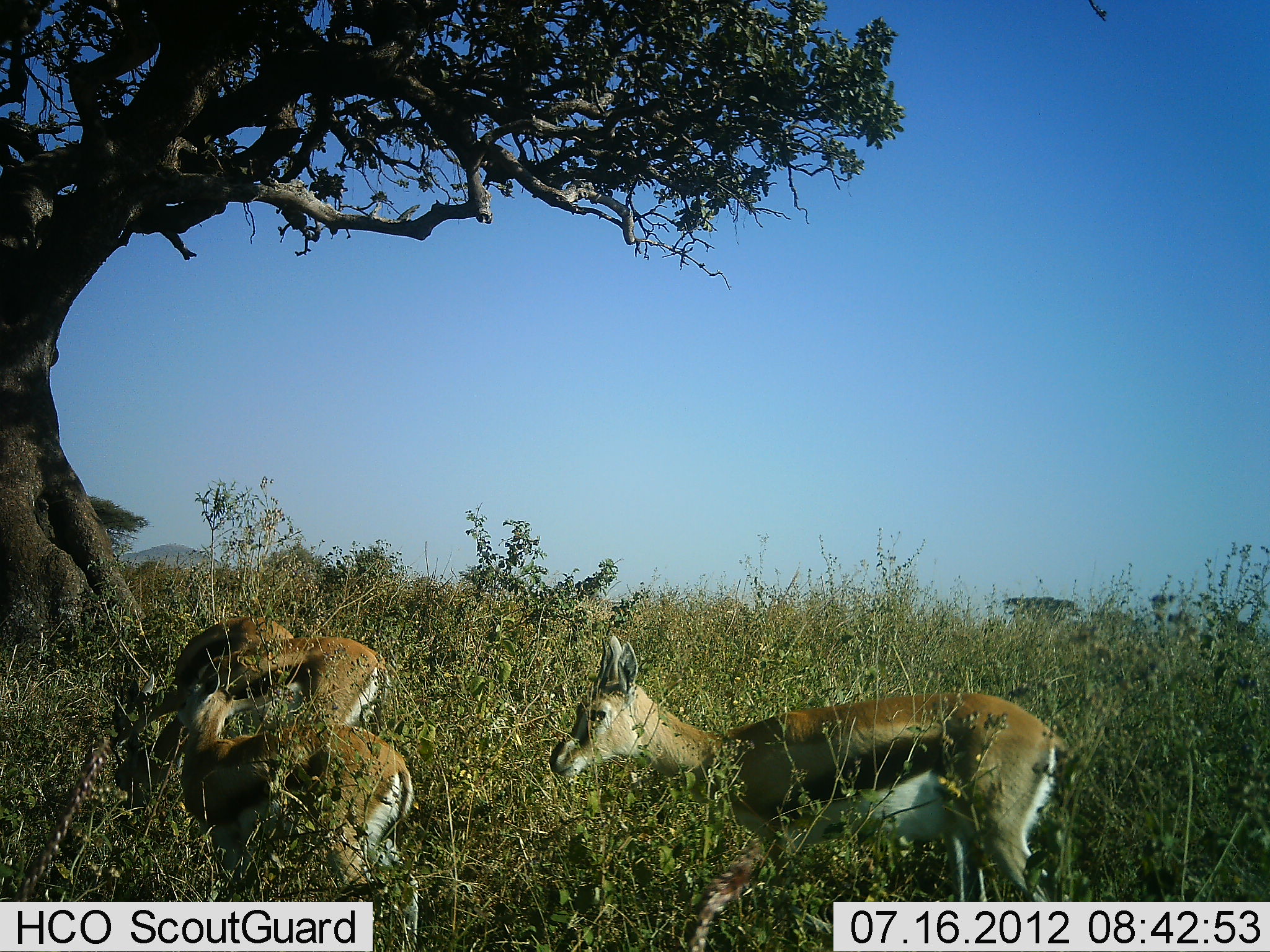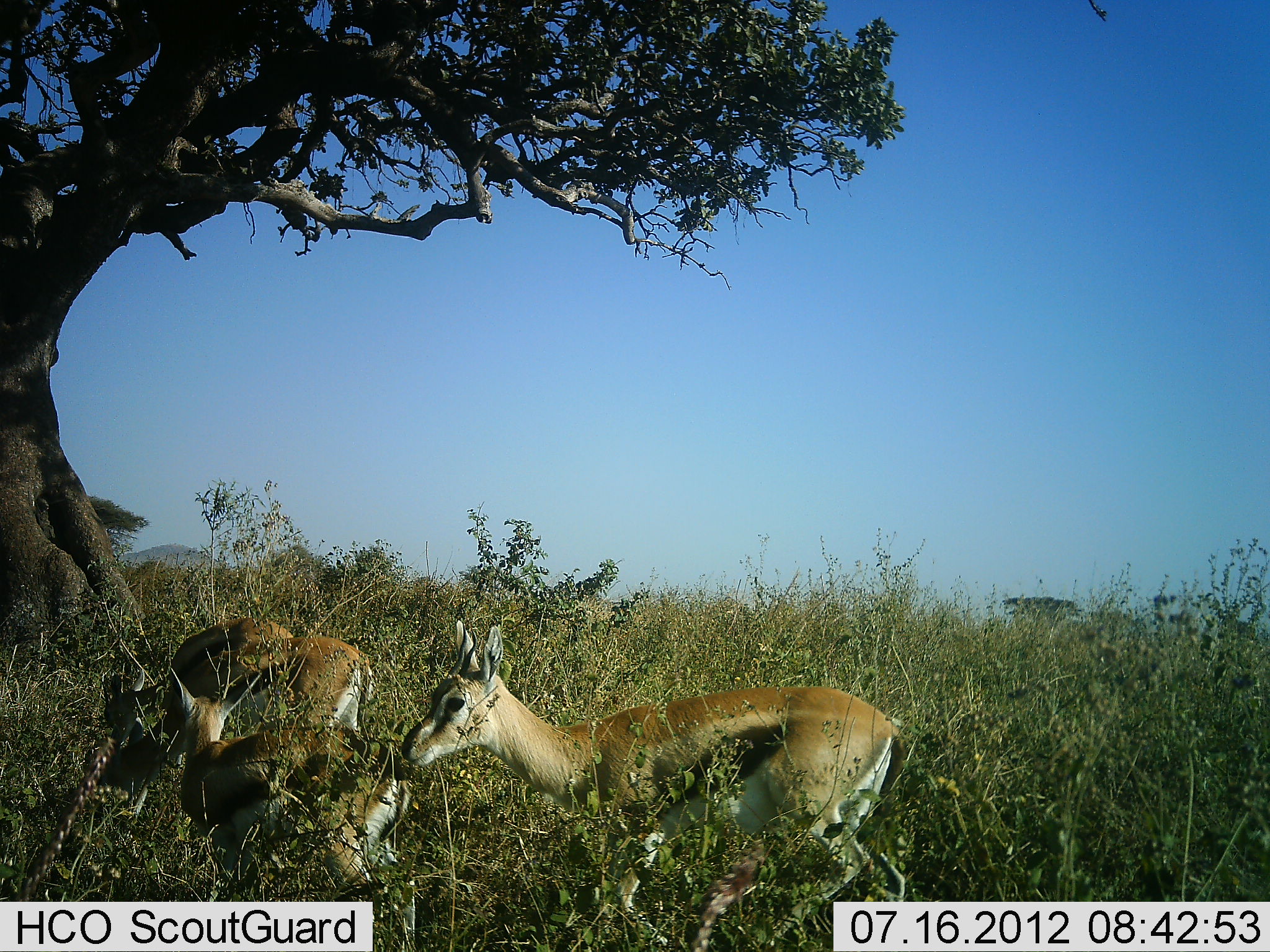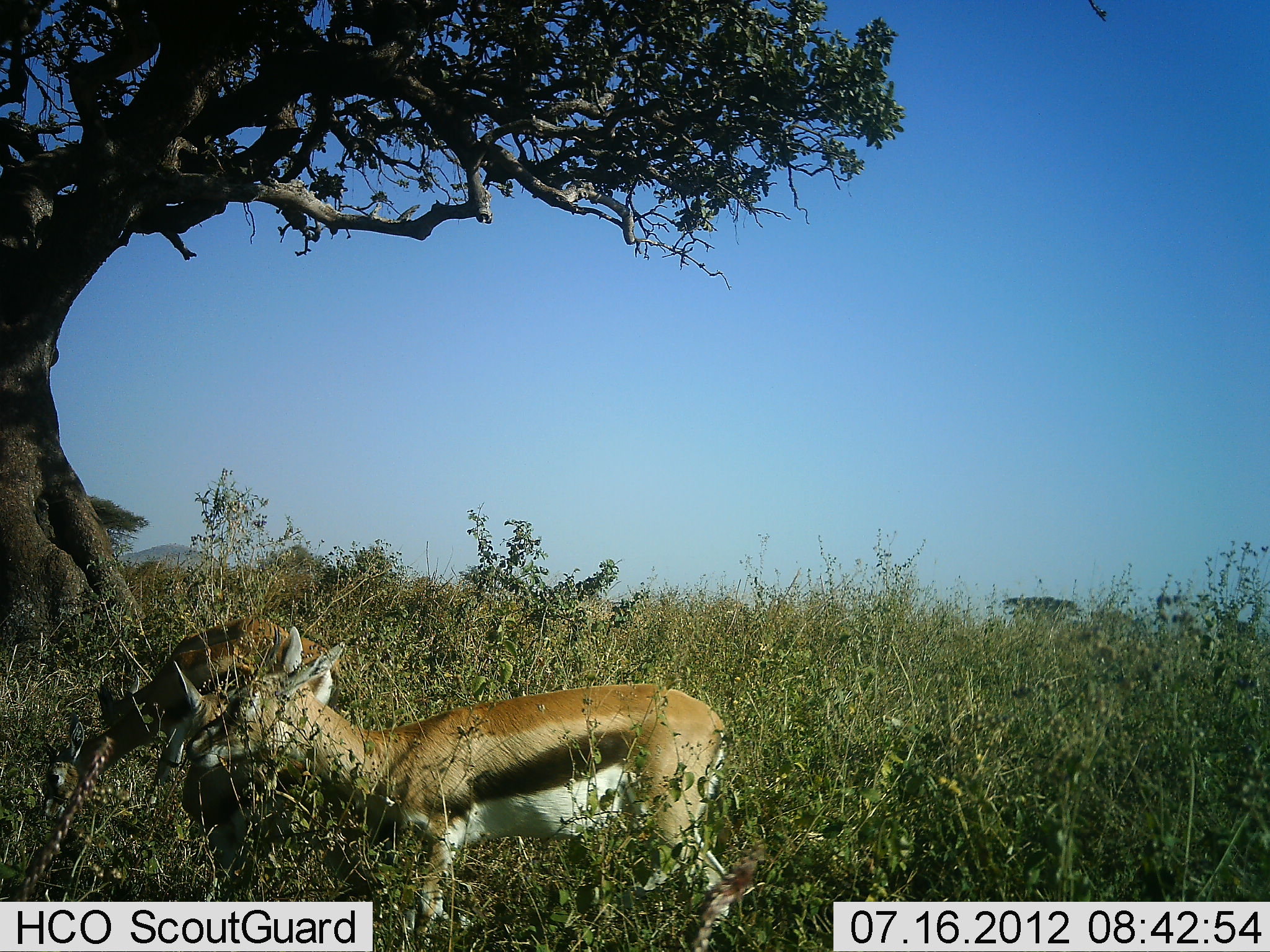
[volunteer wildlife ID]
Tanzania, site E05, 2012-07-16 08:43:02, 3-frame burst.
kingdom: Animalia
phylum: Chordata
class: Mammalia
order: Artiodactyla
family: Bovidae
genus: Eudorcas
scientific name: Eudorcas thomsonii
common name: thomson's gazelle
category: gazellethomsons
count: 4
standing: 70%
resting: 0%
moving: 70%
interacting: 10%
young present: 30%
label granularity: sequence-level